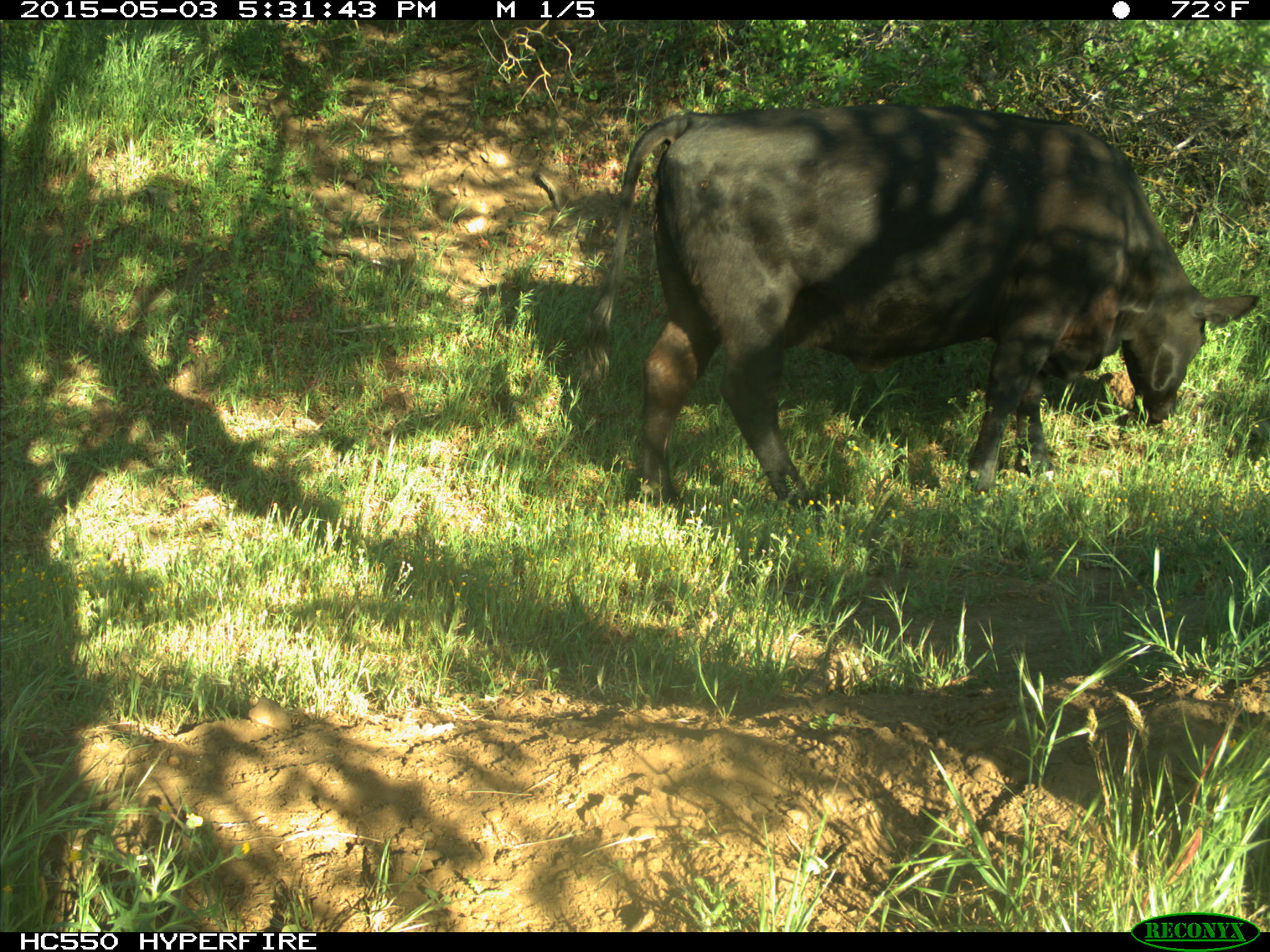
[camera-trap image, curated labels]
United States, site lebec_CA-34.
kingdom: Animalia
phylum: Chordata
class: Mammalia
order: Artiodactyla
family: Bovidae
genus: Bos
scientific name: Bos taurus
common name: domestic cow